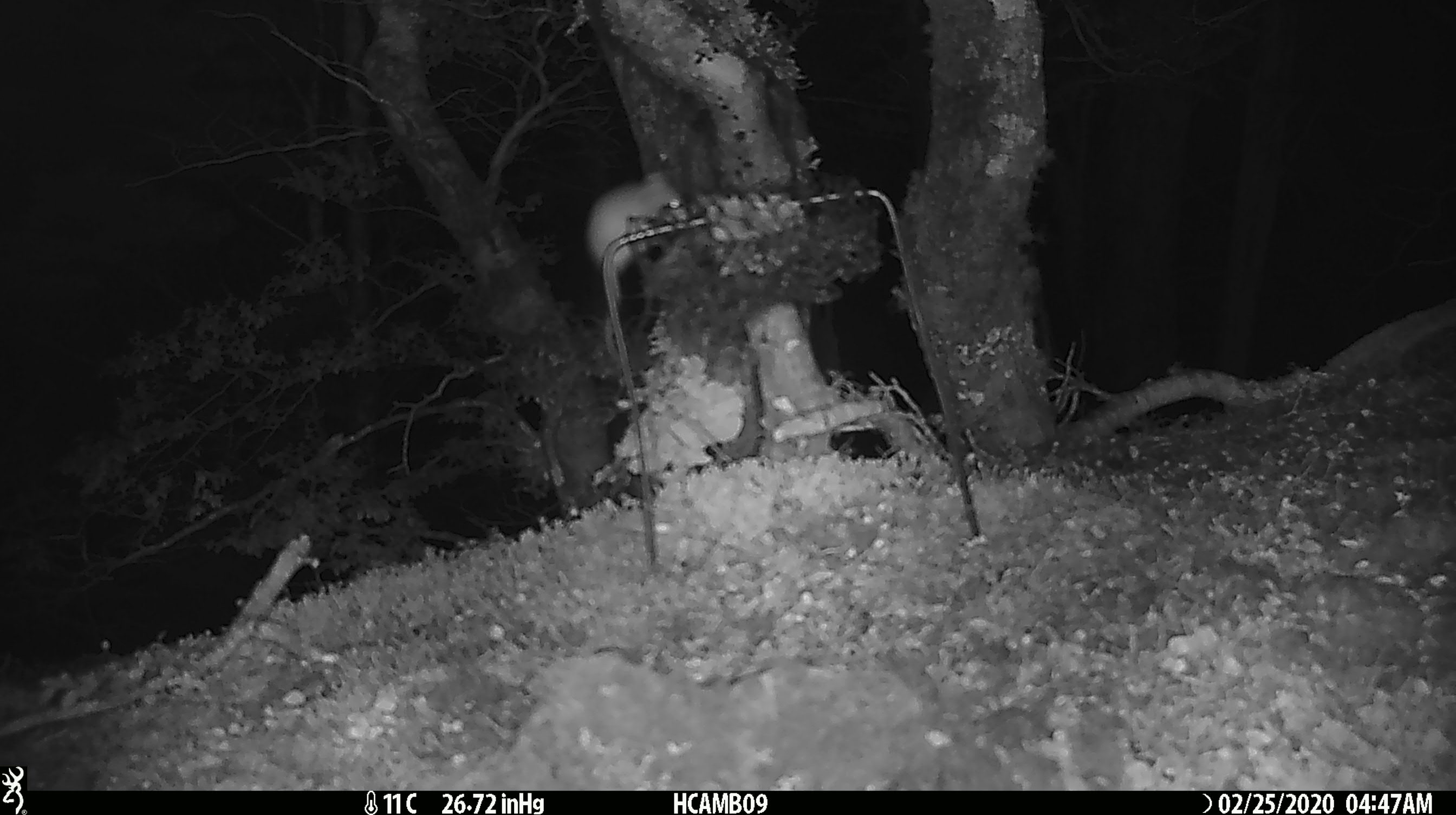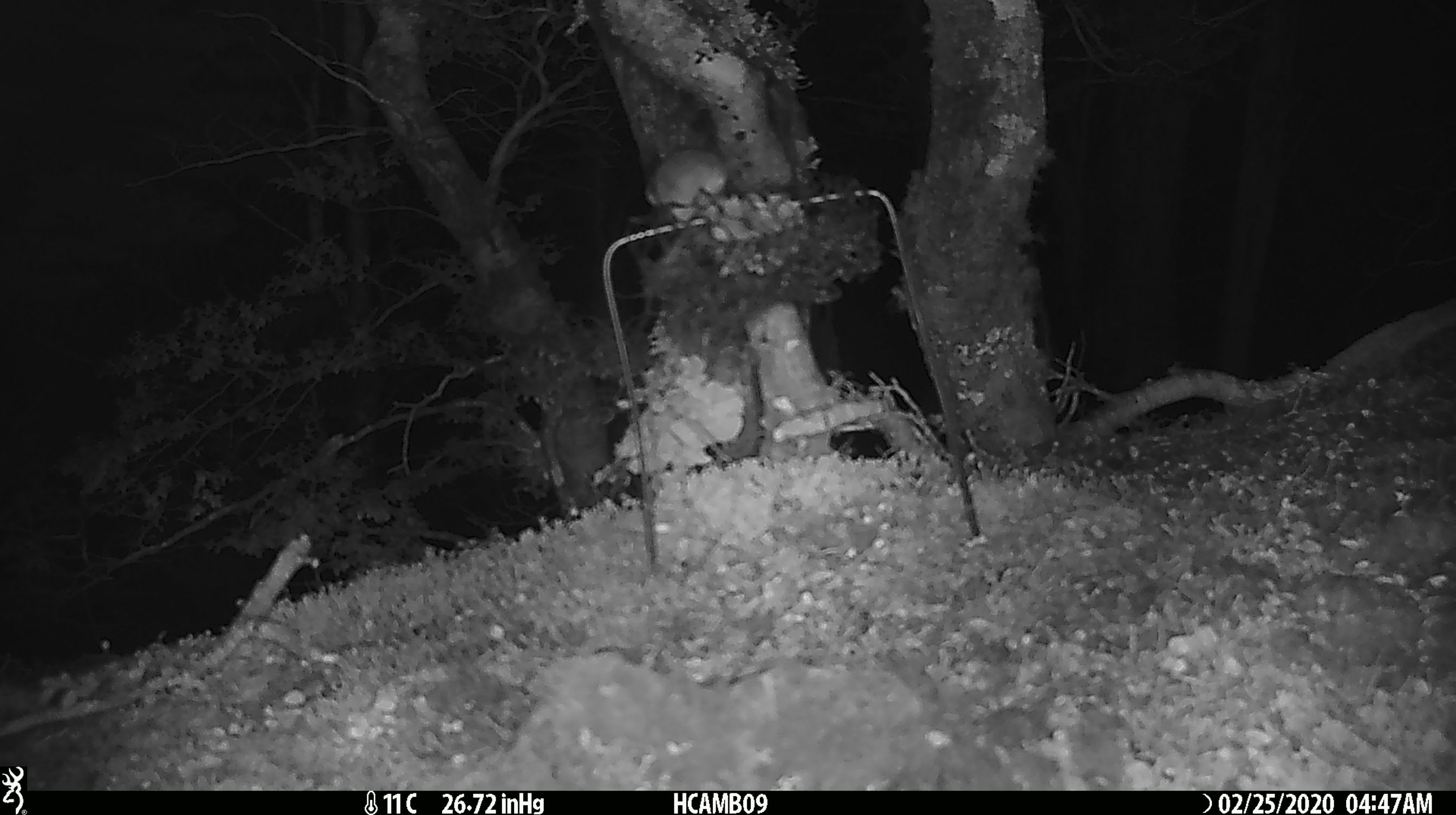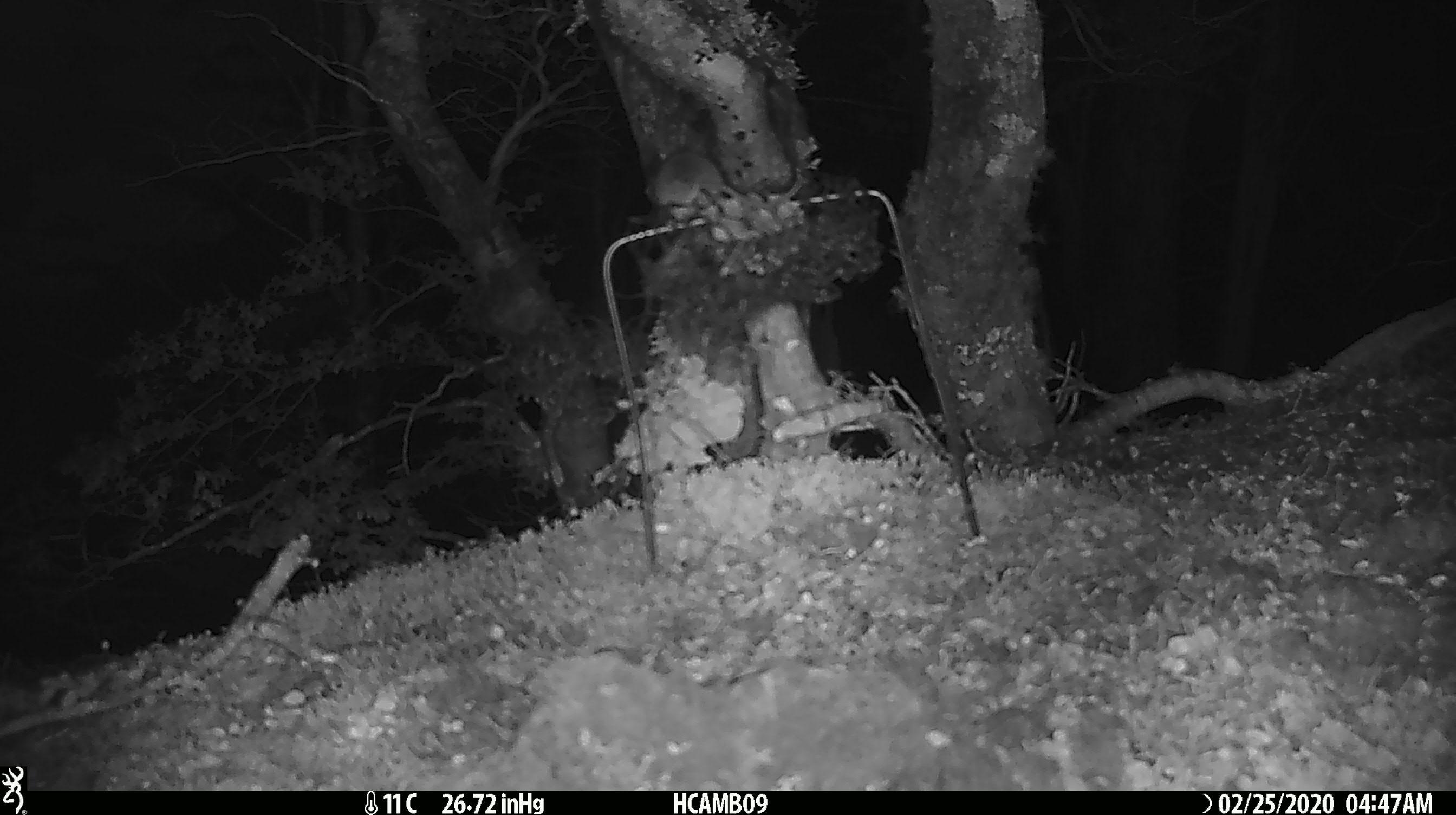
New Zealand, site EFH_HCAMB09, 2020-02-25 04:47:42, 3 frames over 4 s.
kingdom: Animalia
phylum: Chordata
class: Mammalia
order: Rodentia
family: Muridae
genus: Mus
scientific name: Mus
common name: mouse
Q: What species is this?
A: Mouse (Mus).